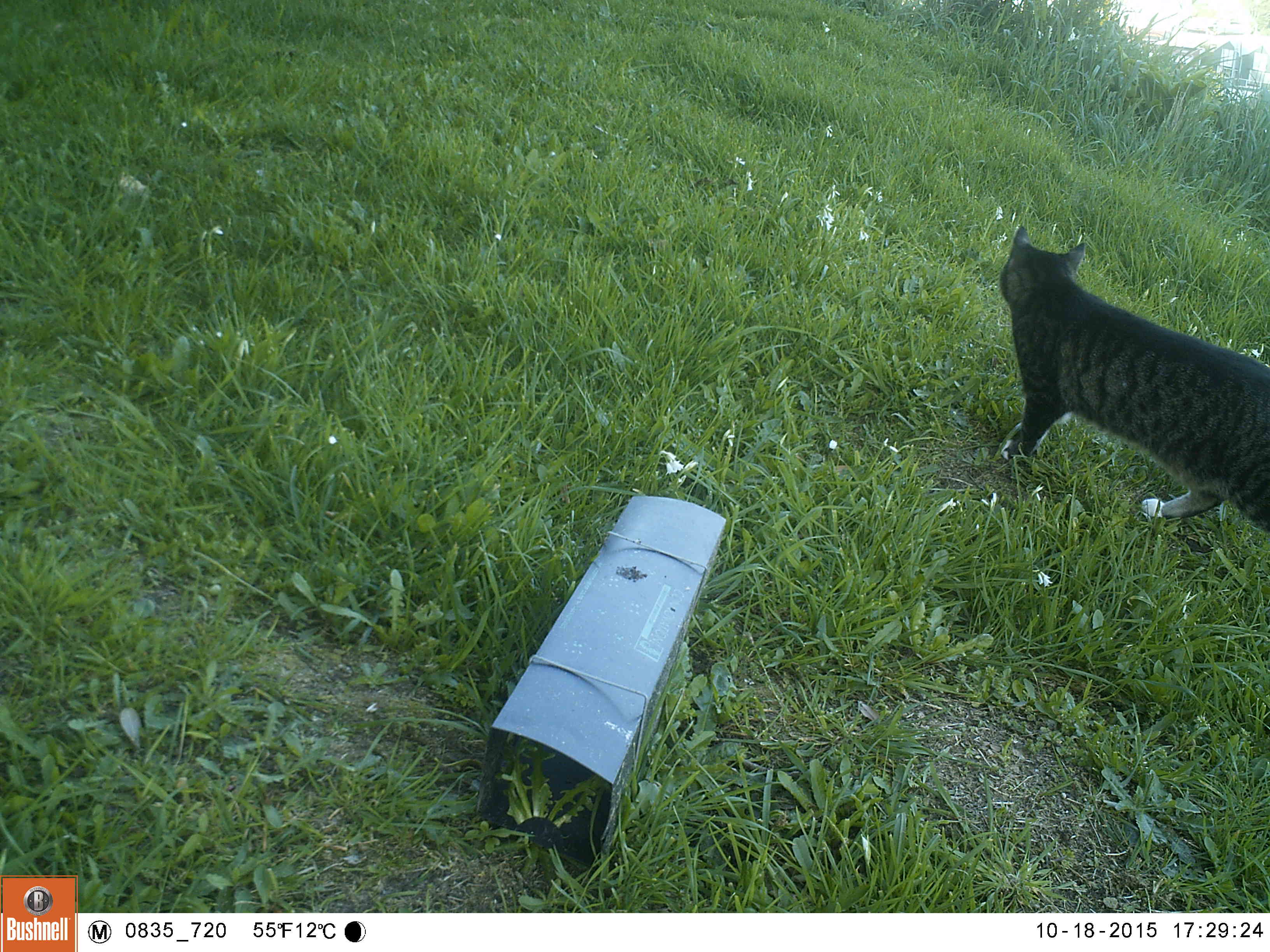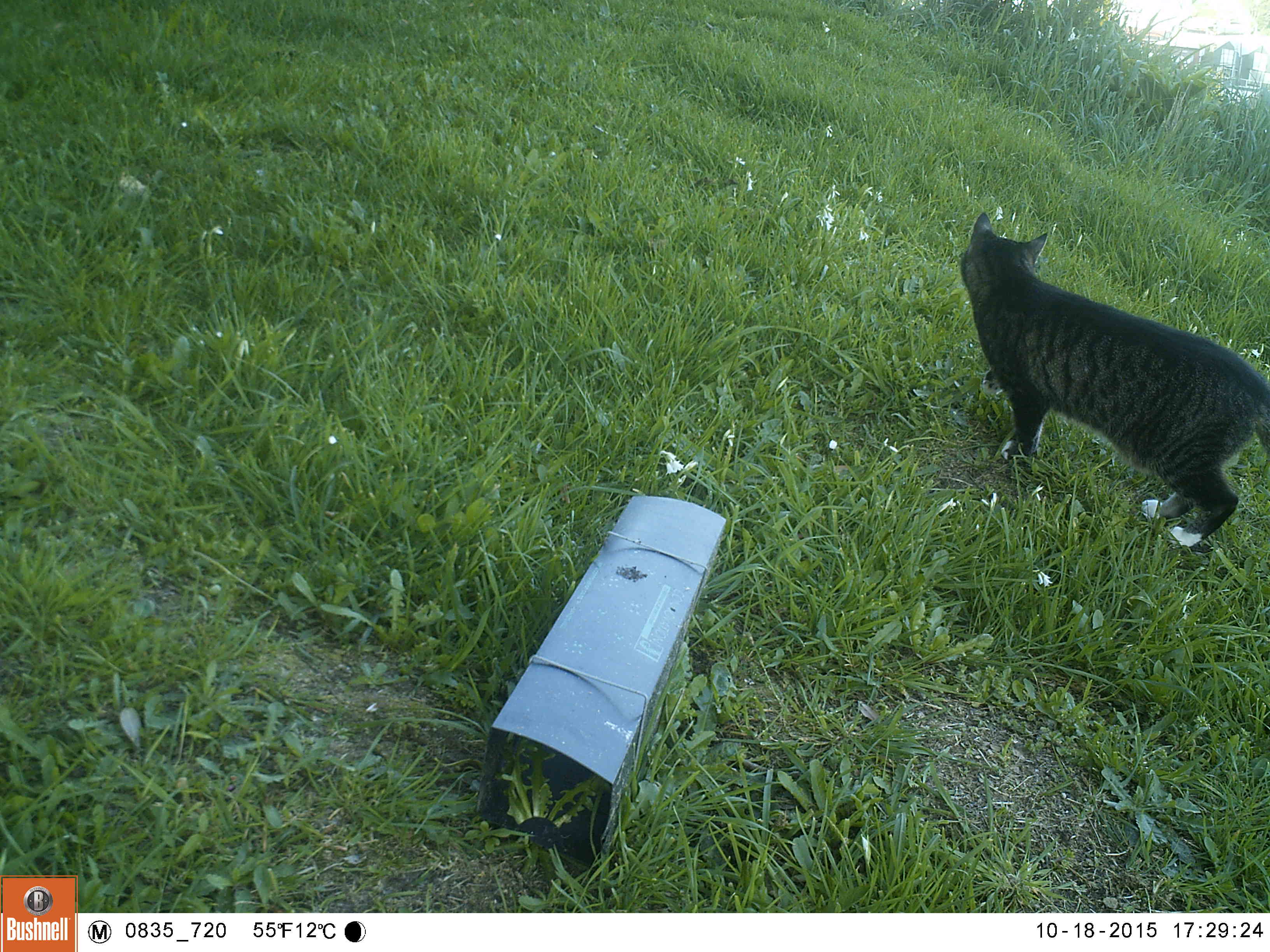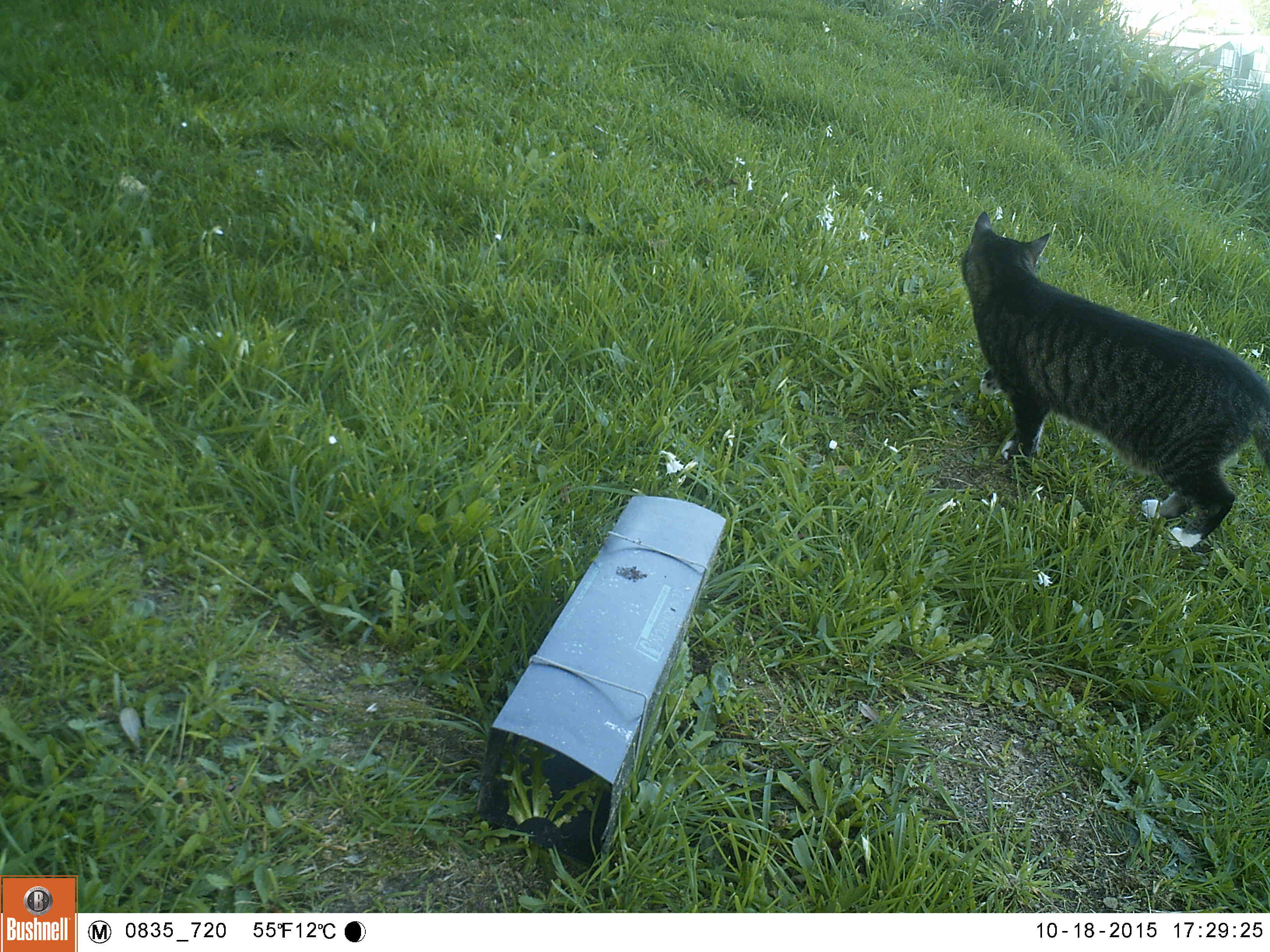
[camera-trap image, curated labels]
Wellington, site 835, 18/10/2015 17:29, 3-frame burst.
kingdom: Animalia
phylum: Chordata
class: Mammalia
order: Carnivora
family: Felidae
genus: Felis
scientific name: Felis catus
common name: cat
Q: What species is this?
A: Cat (Felis catus).